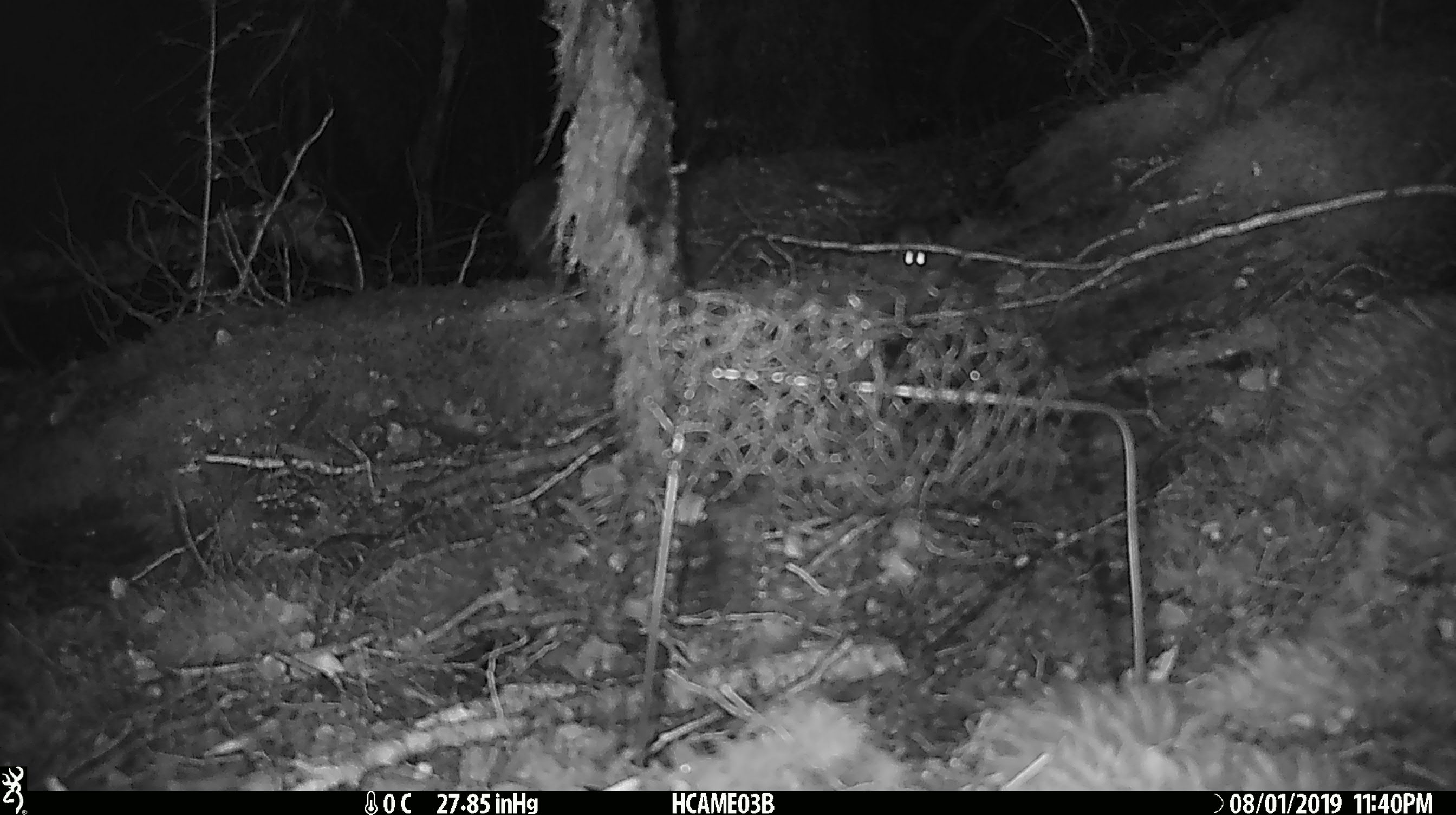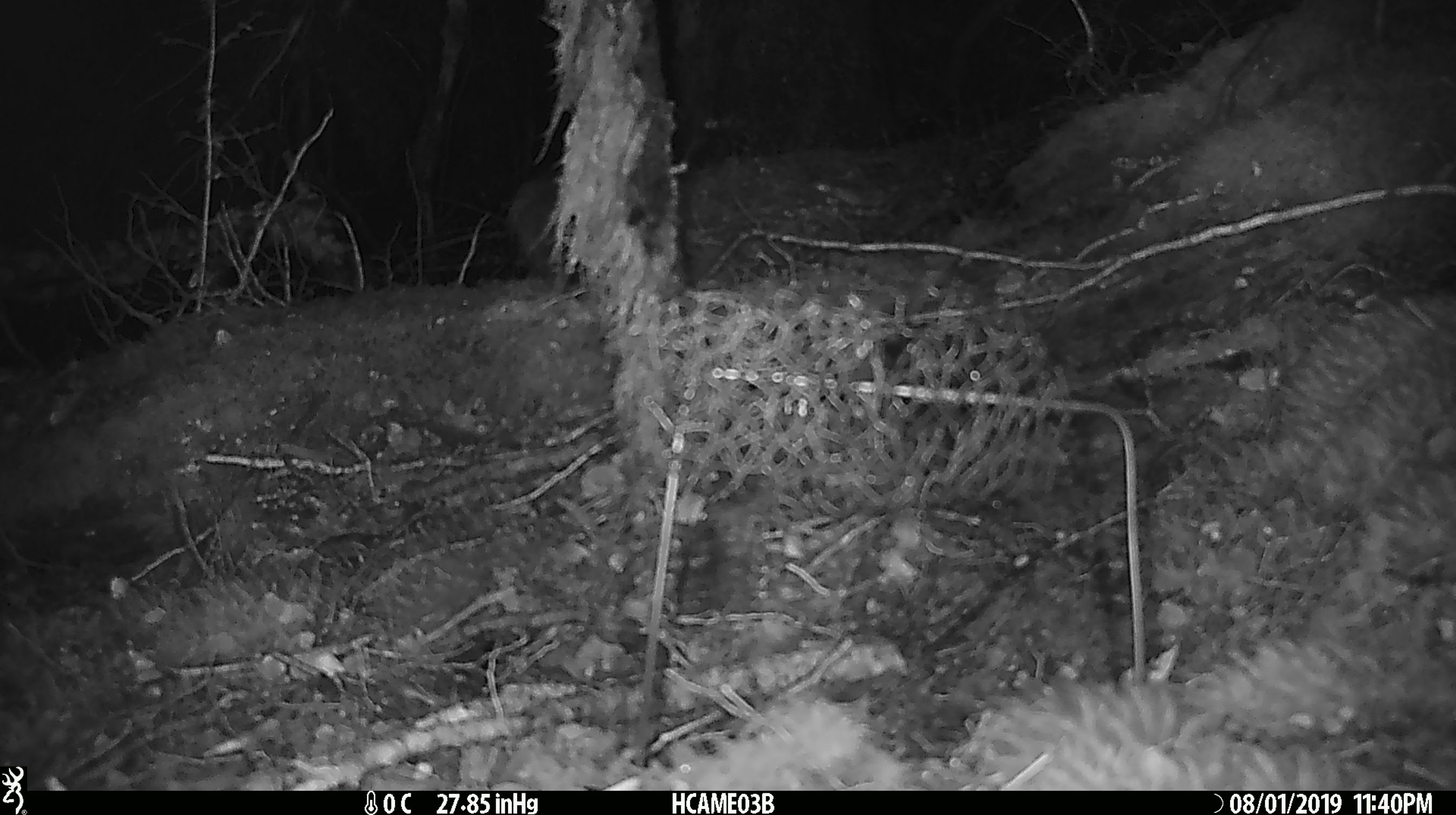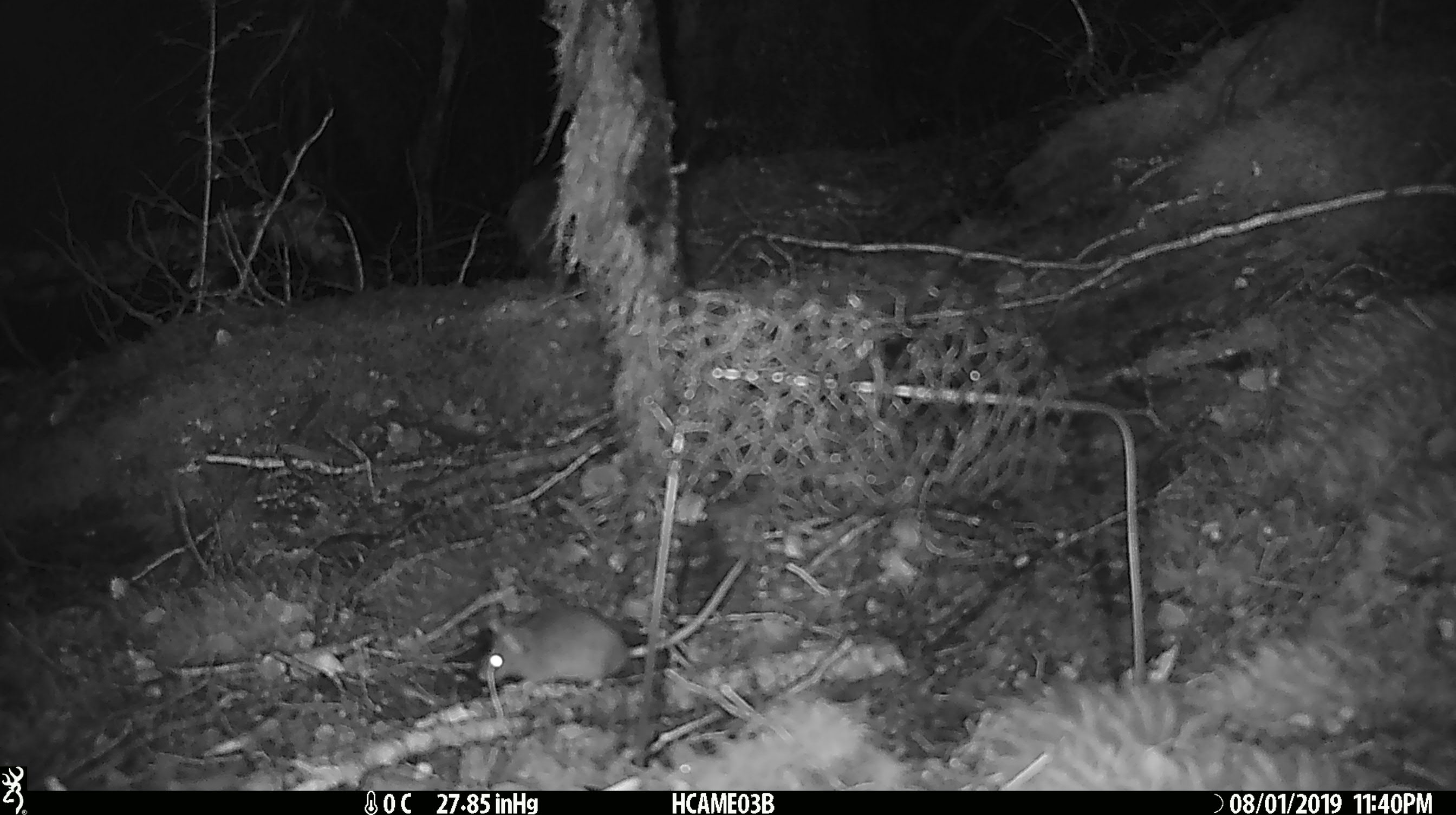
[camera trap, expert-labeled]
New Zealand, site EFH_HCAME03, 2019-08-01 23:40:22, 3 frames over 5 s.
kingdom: Animalia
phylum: Chordata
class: Mammalia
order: Rodentia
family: Muridae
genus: Mus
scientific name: Mus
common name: mouse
Mouse (Mus).